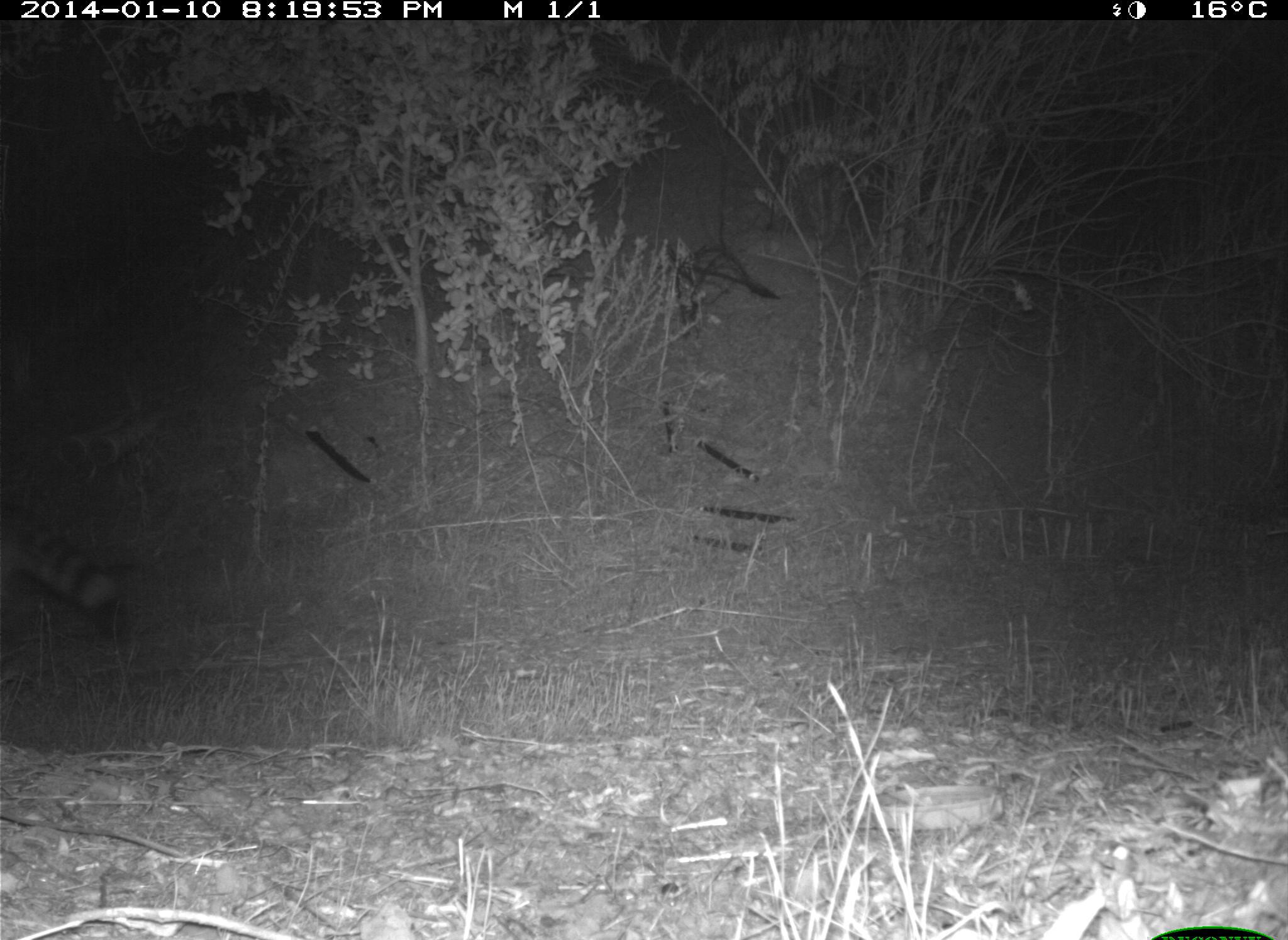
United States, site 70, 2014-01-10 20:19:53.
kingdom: Animalia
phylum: Chordata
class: Mammalia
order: Carnivora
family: Procyonidae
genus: Procyon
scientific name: Procyon lotor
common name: raccoon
Raccoon (Procyon lotor).